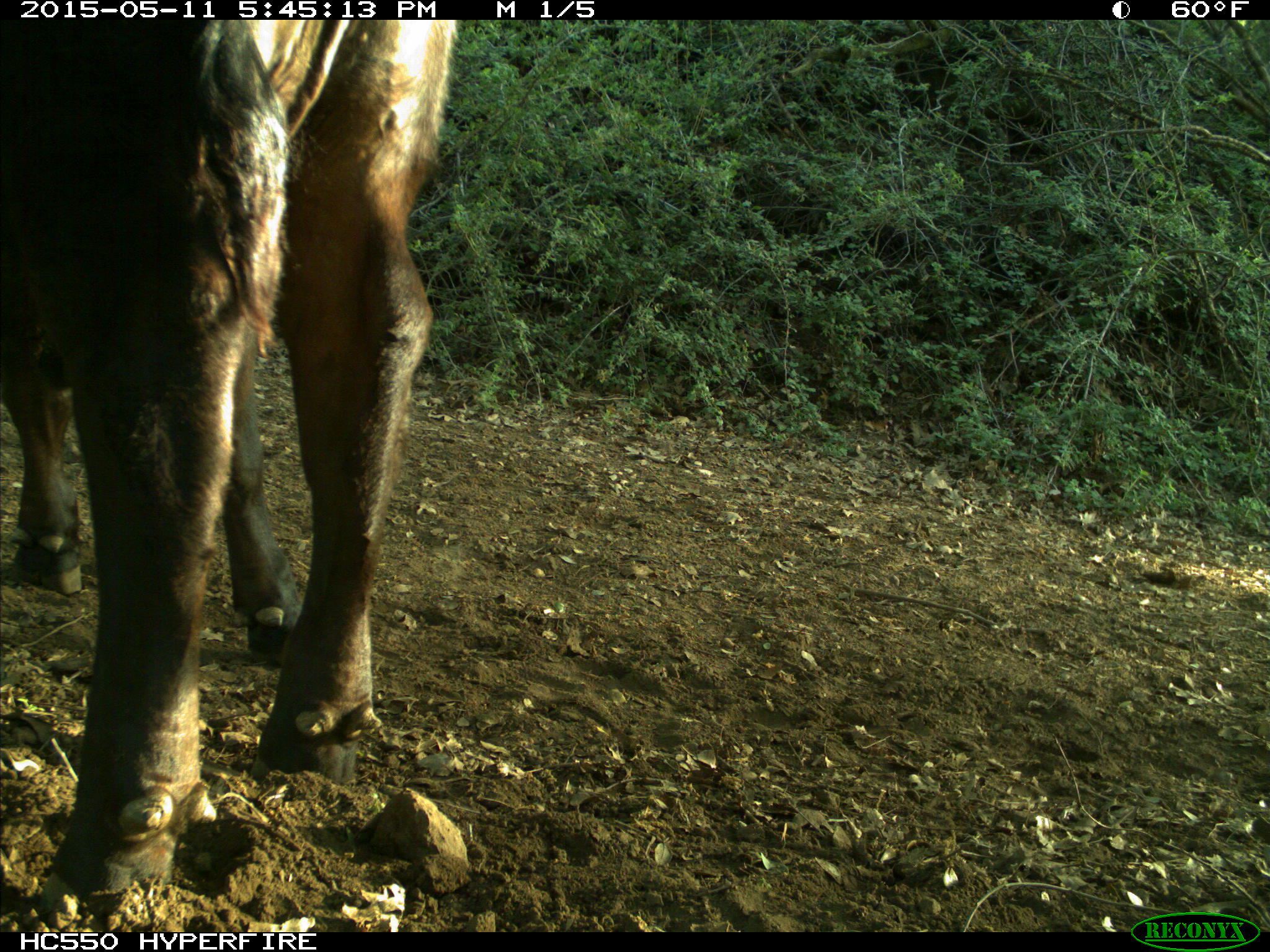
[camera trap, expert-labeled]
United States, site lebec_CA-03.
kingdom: Animalia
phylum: Chordata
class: Mammalia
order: Artiodactyla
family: Bovidae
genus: Bos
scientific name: Bos taurus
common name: domestic cow